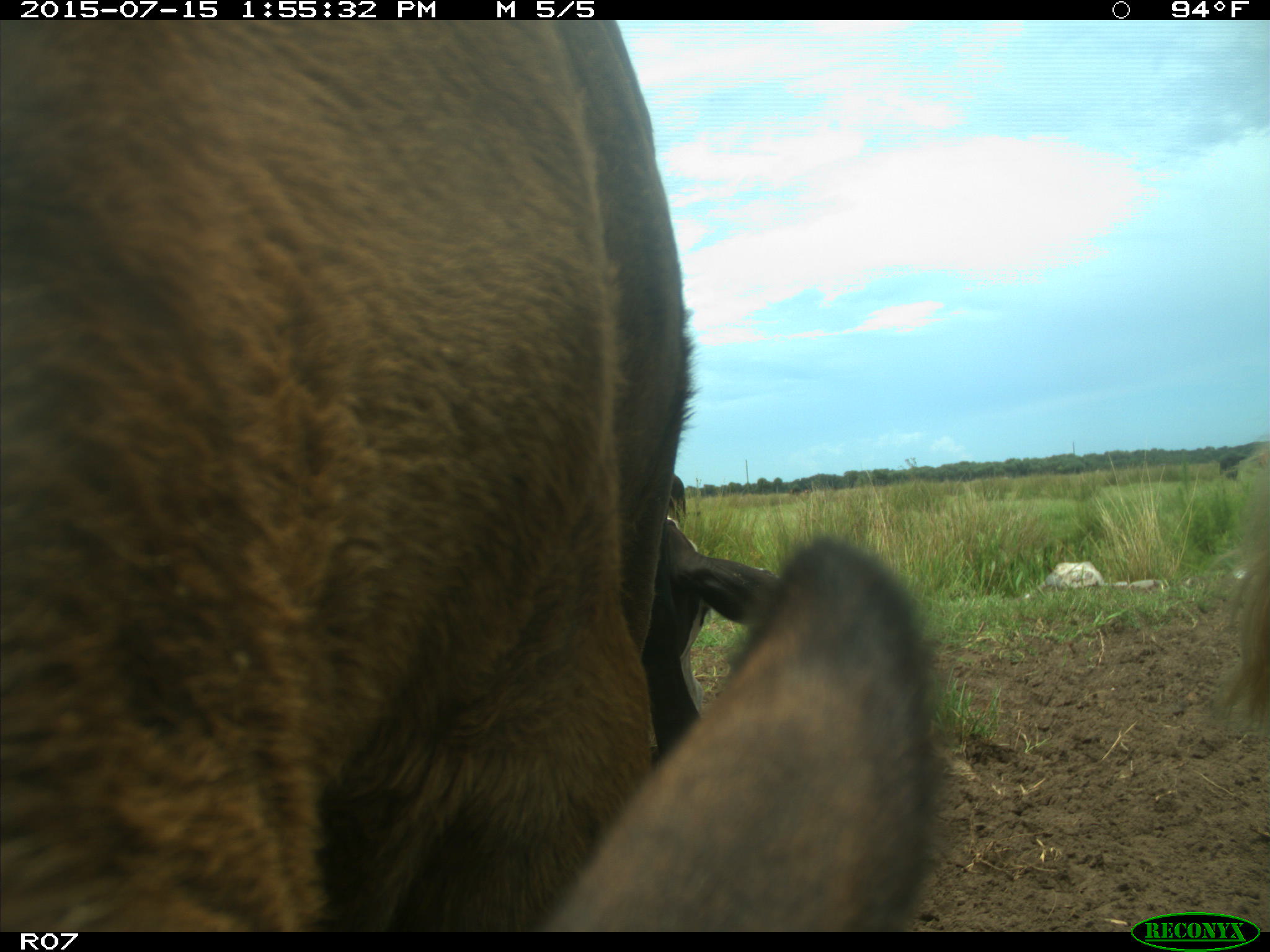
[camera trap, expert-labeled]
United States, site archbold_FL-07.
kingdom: Animalia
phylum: Chordata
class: Mammalia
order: Artiodactyla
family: Bovidae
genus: Bos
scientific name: Bos taurus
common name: domestic cow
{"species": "Bos taurus (domestic cow)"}